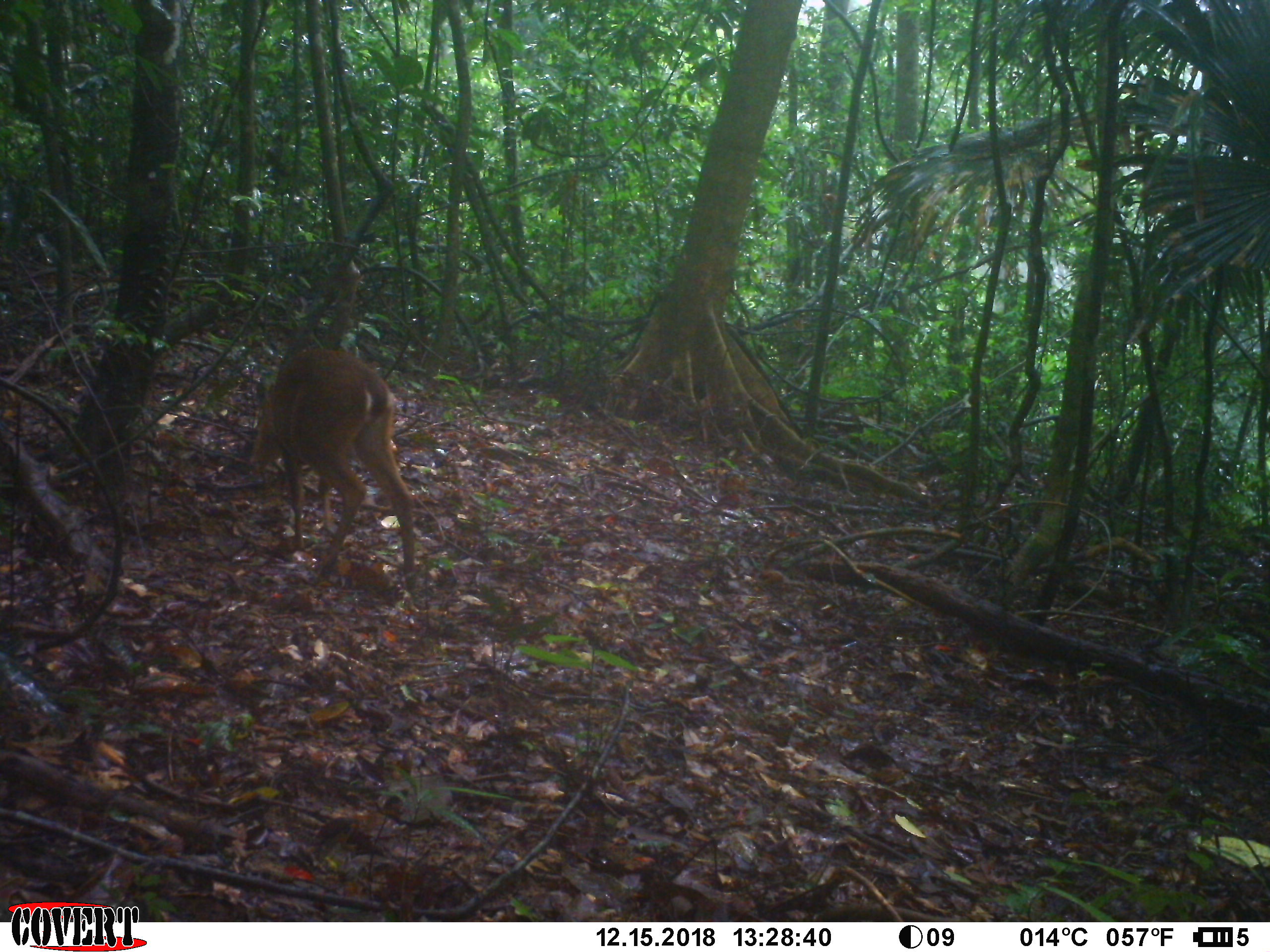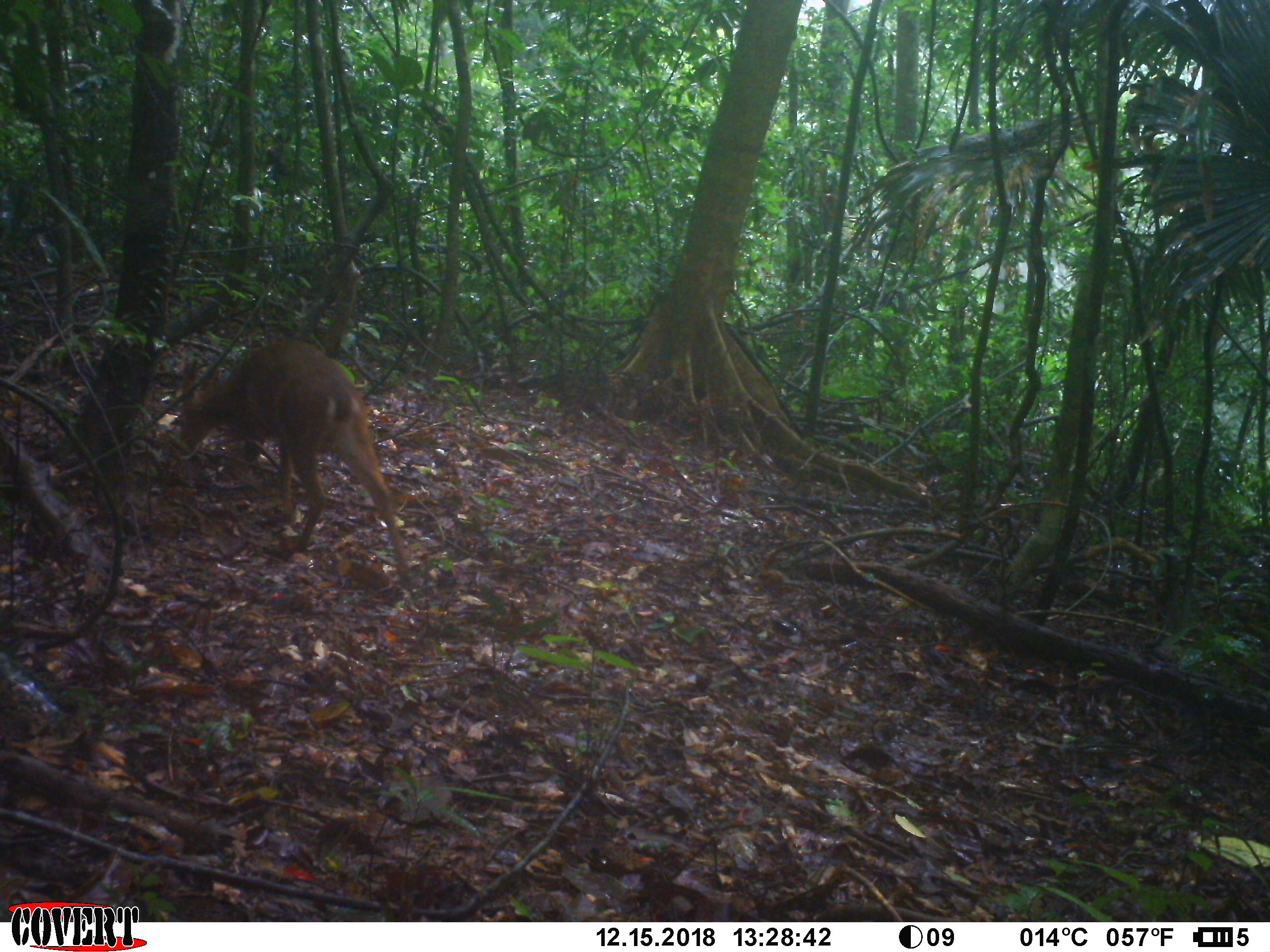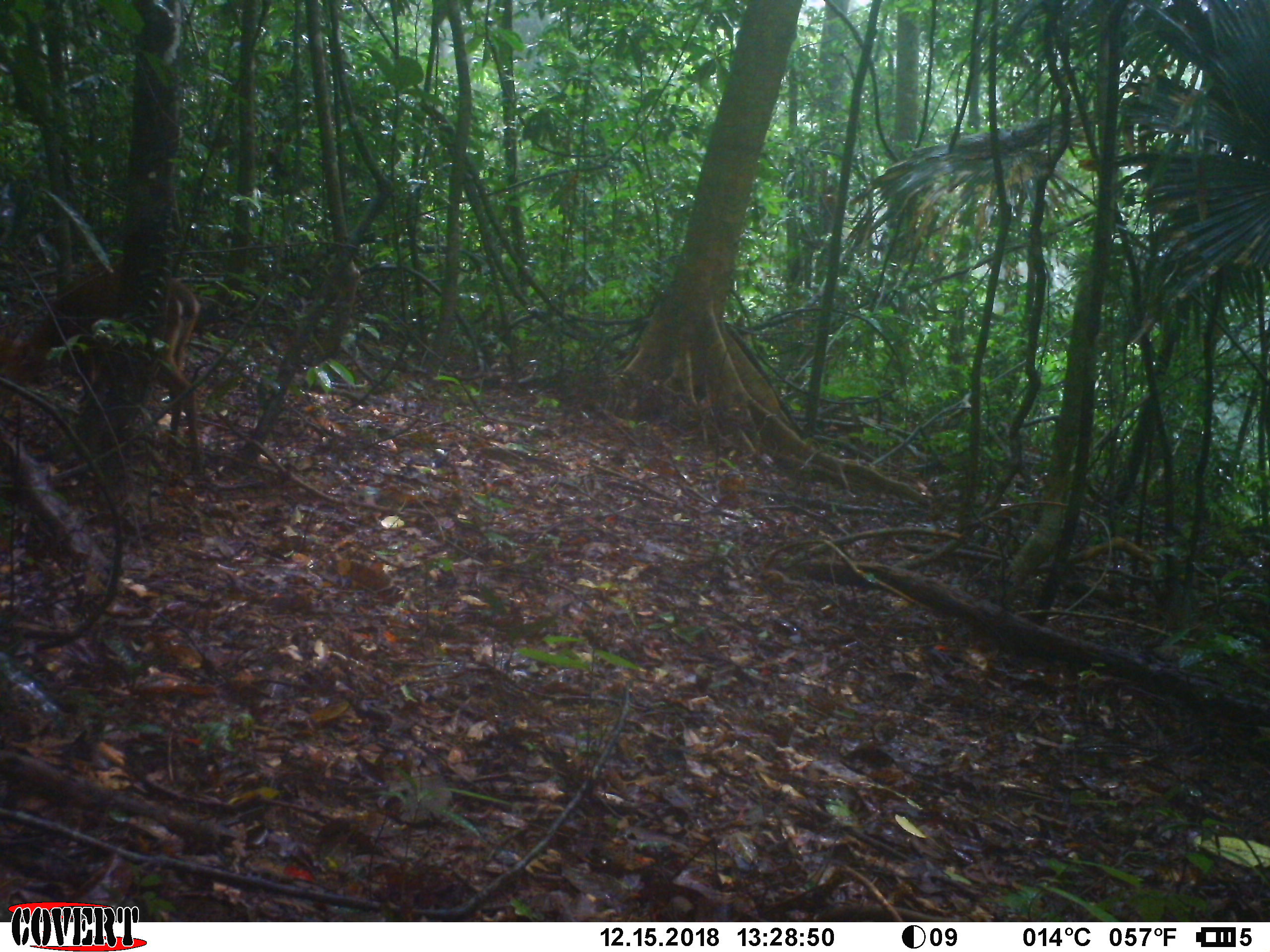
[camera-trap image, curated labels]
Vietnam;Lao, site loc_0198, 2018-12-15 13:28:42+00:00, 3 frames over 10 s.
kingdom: Animalia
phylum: Chordata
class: Mammalia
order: Artiodactyla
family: Cervidae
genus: Muntiacus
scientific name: Muntiacus vuquangensis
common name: large-antlered muntjac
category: large antlered muntjac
Large antlered muntjac (large-antlered muntjac) (Muntiacus vuquangensis). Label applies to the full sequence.